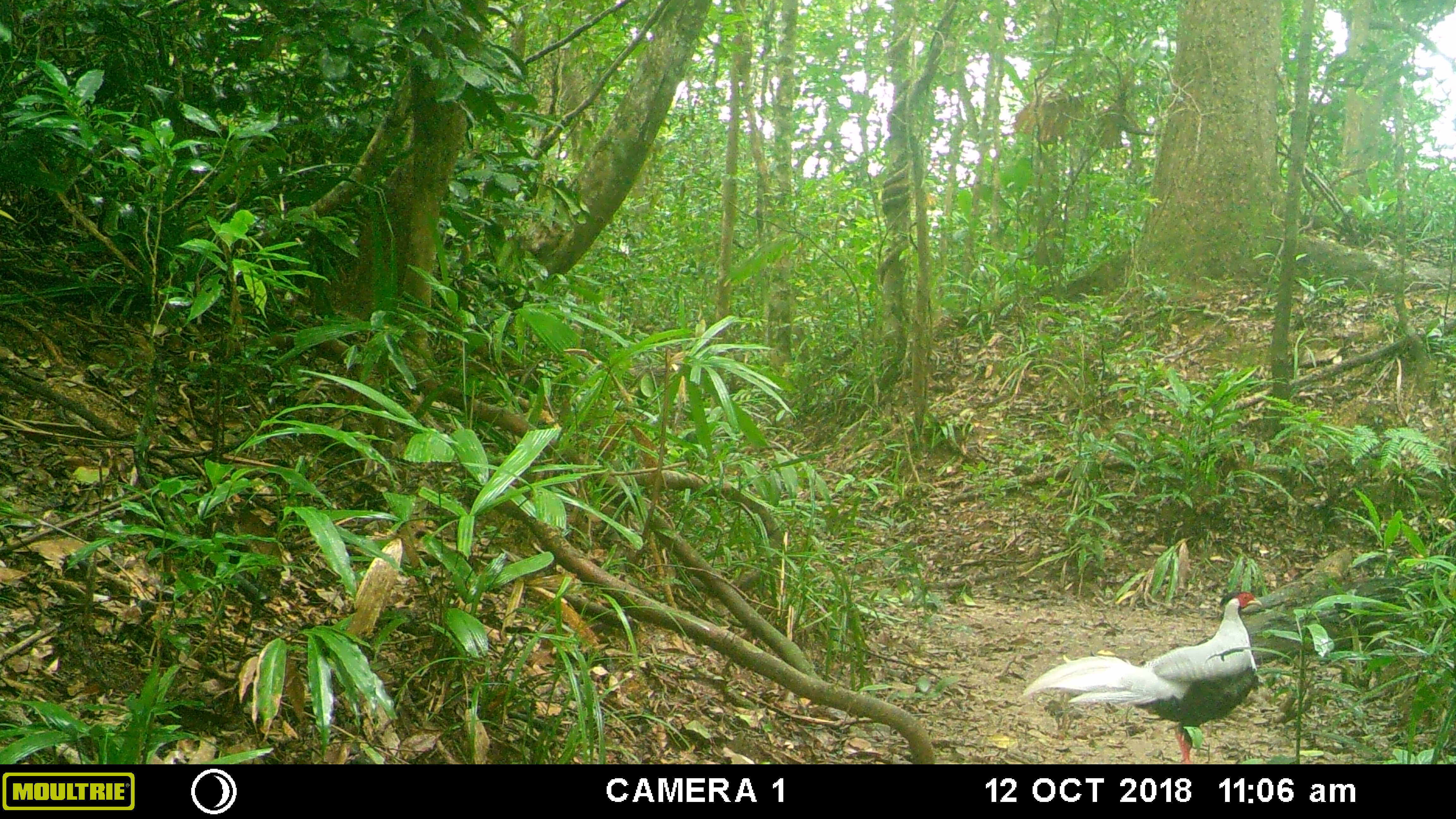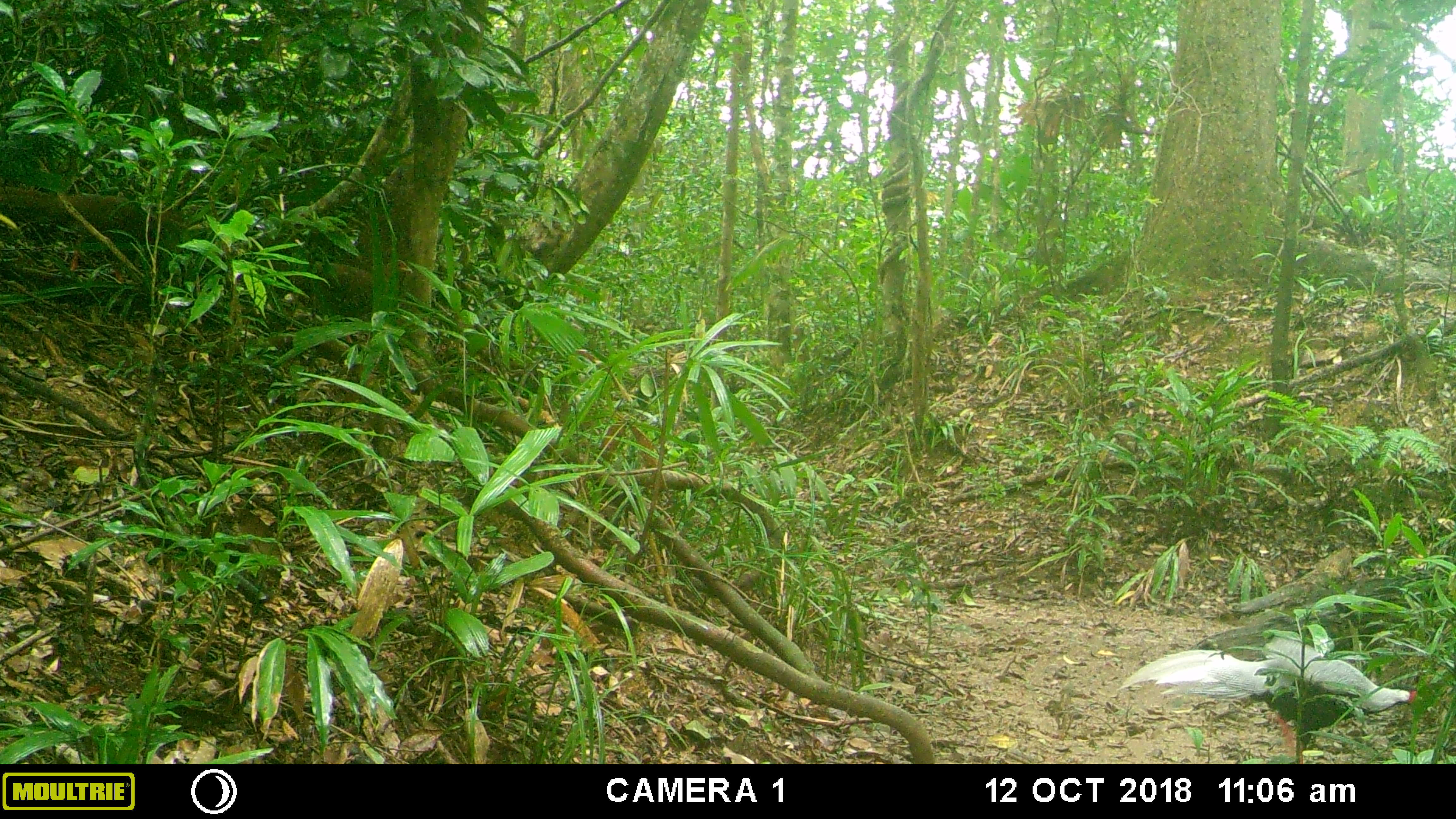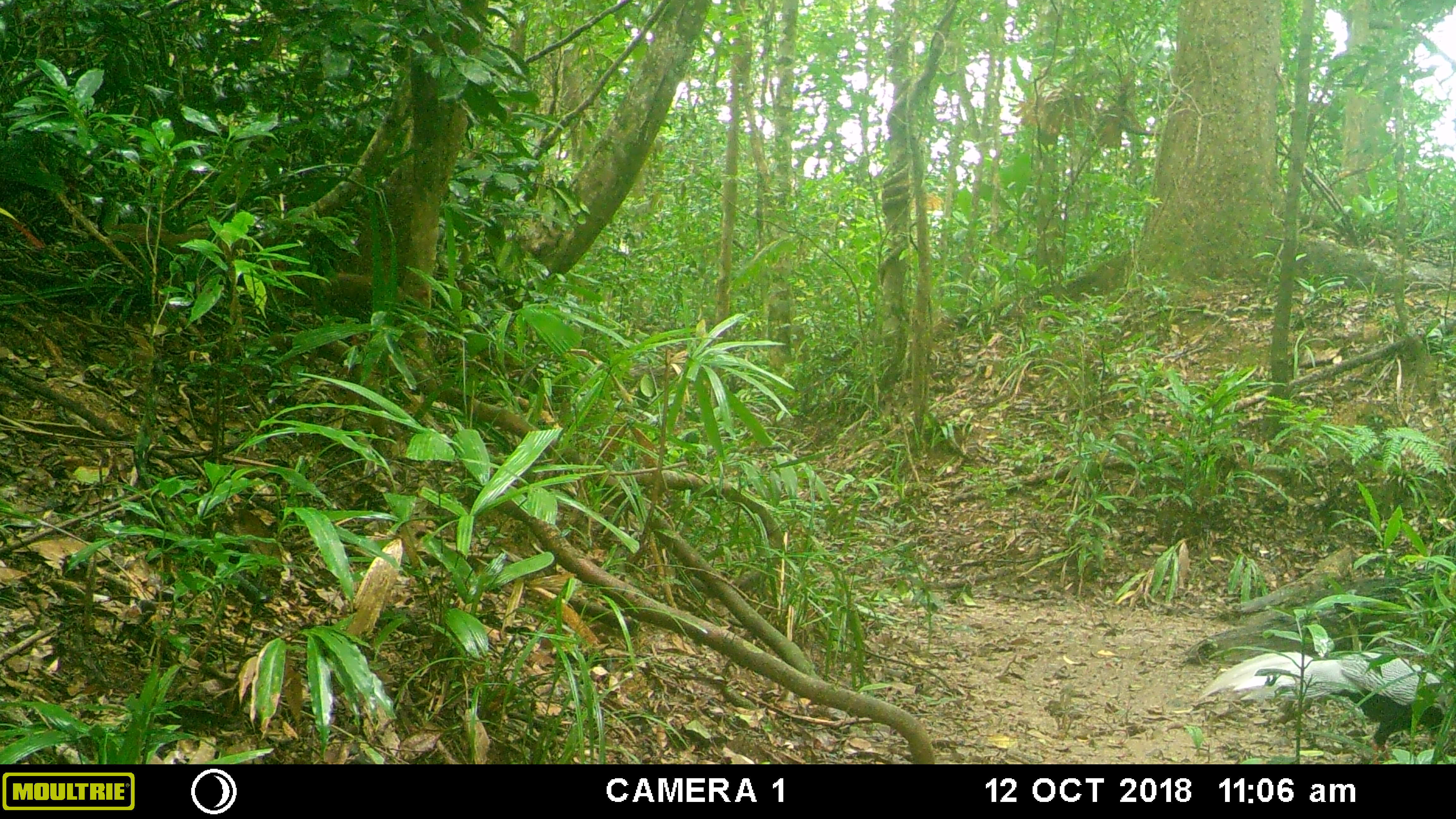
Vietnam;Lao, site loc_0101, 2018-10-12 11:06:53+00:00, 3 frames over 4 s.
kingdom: Animalia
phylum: Chordata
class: Aves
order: Galliformes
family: Phasianidae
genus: Lophura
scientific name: Lophura nycthemera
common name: silver pheasant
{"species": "silver pheasant (Lophura nycthemera)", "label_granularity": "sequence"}